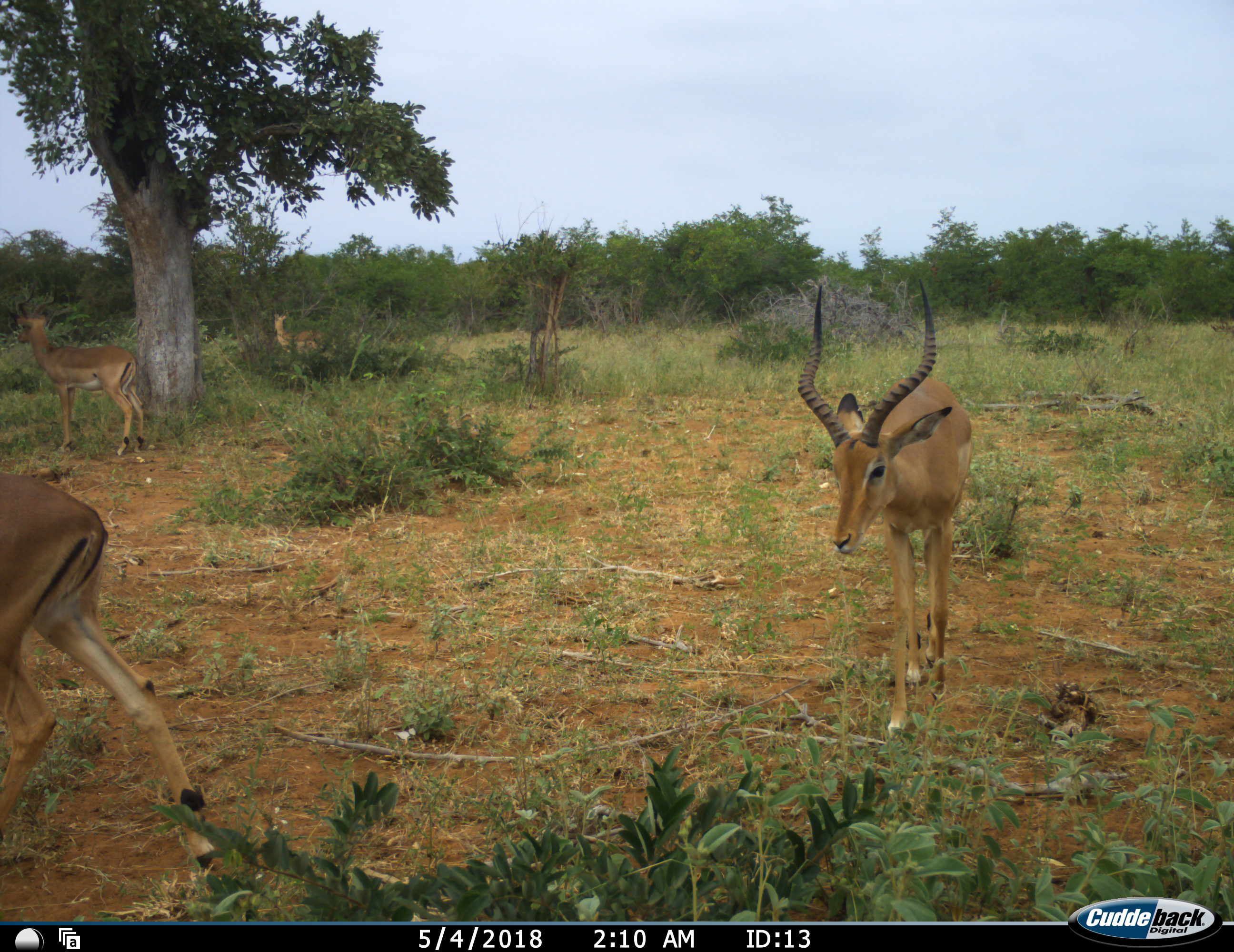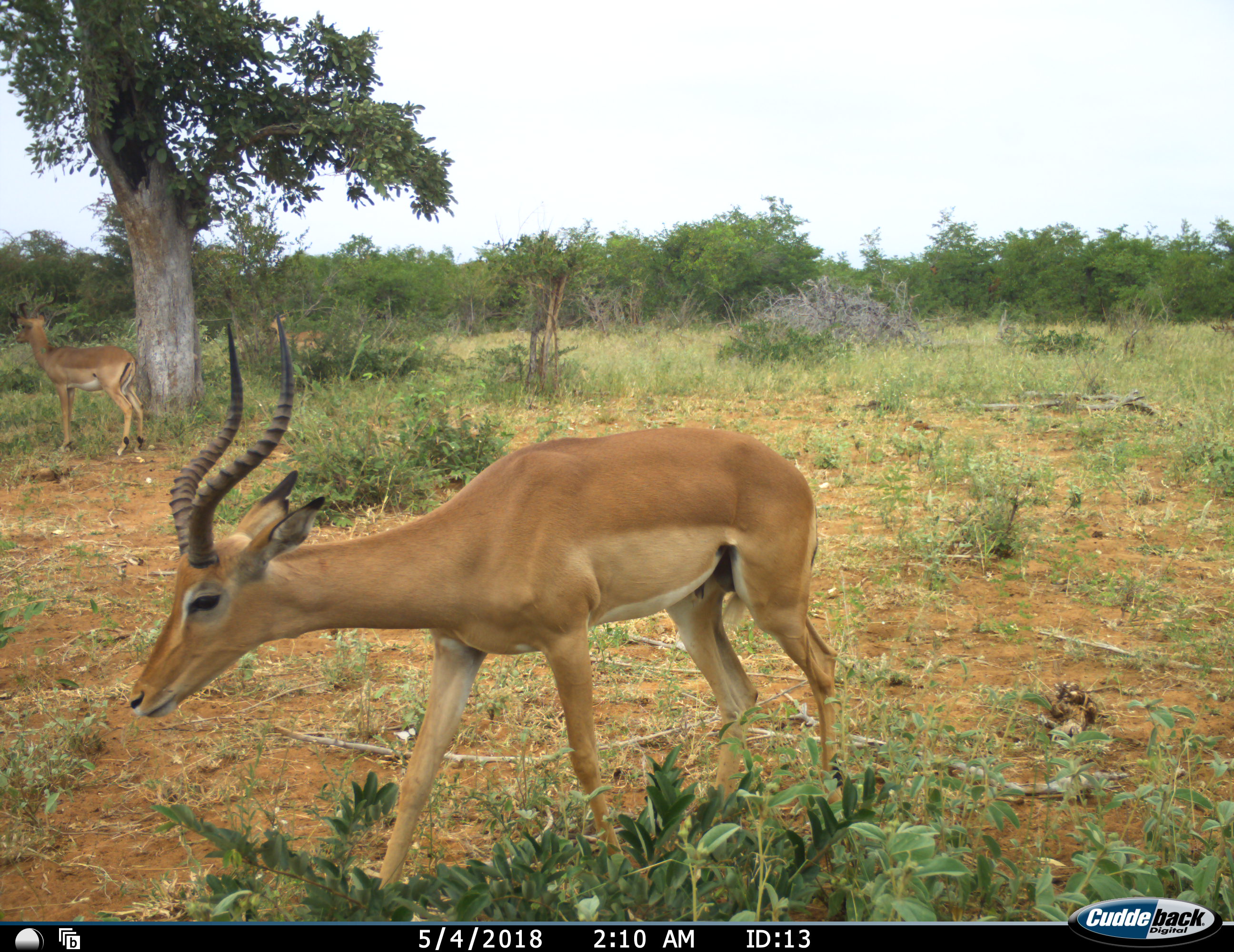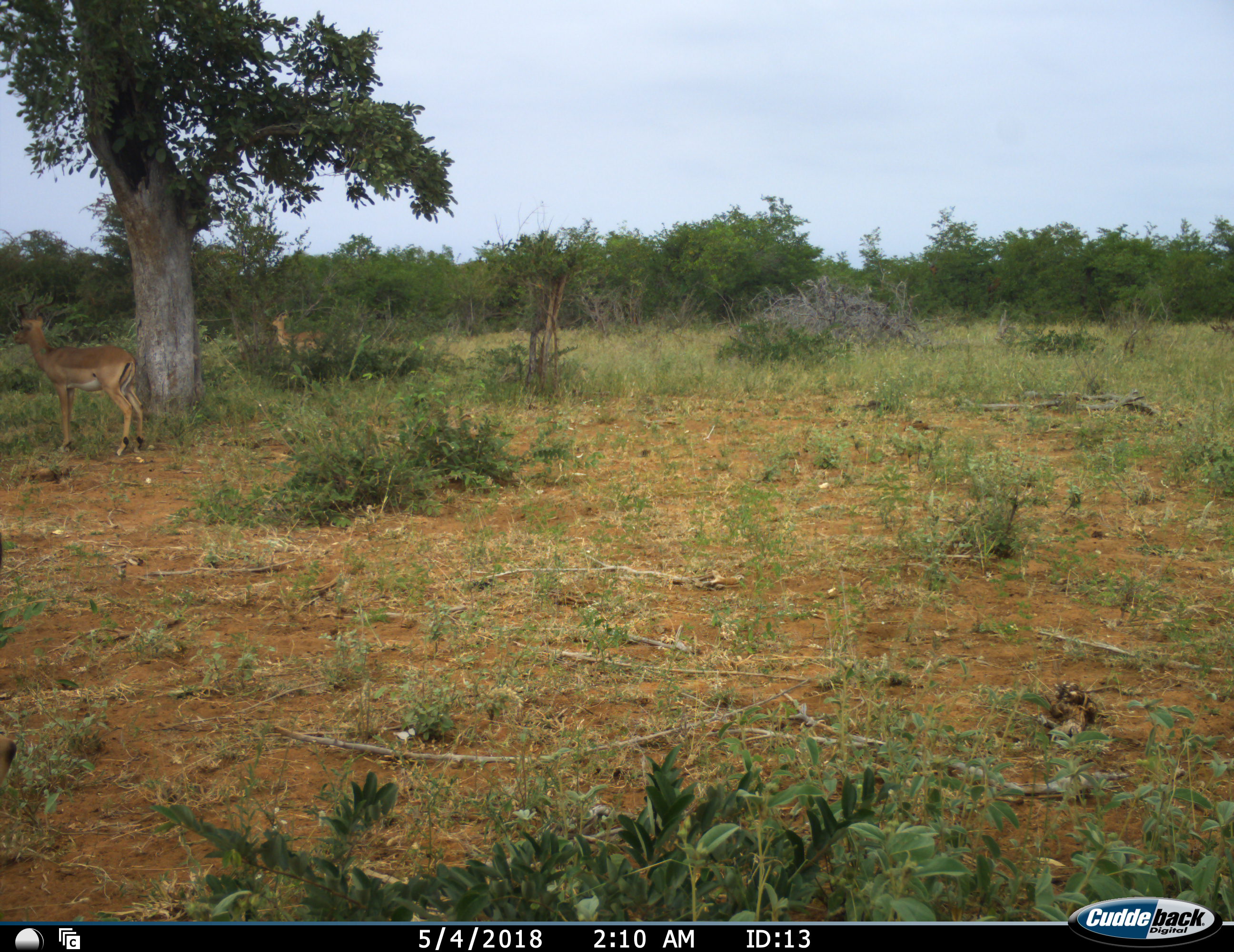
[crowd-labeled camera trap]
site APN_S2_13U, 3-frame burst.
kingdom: Animalia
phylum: Chordata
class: Mammalia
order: Artiodactyla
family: Bovidae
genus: Aepyceros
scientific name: Aepyceros melampus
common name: impala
Impala (Aepyceros melampus), count 4. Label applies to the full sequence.